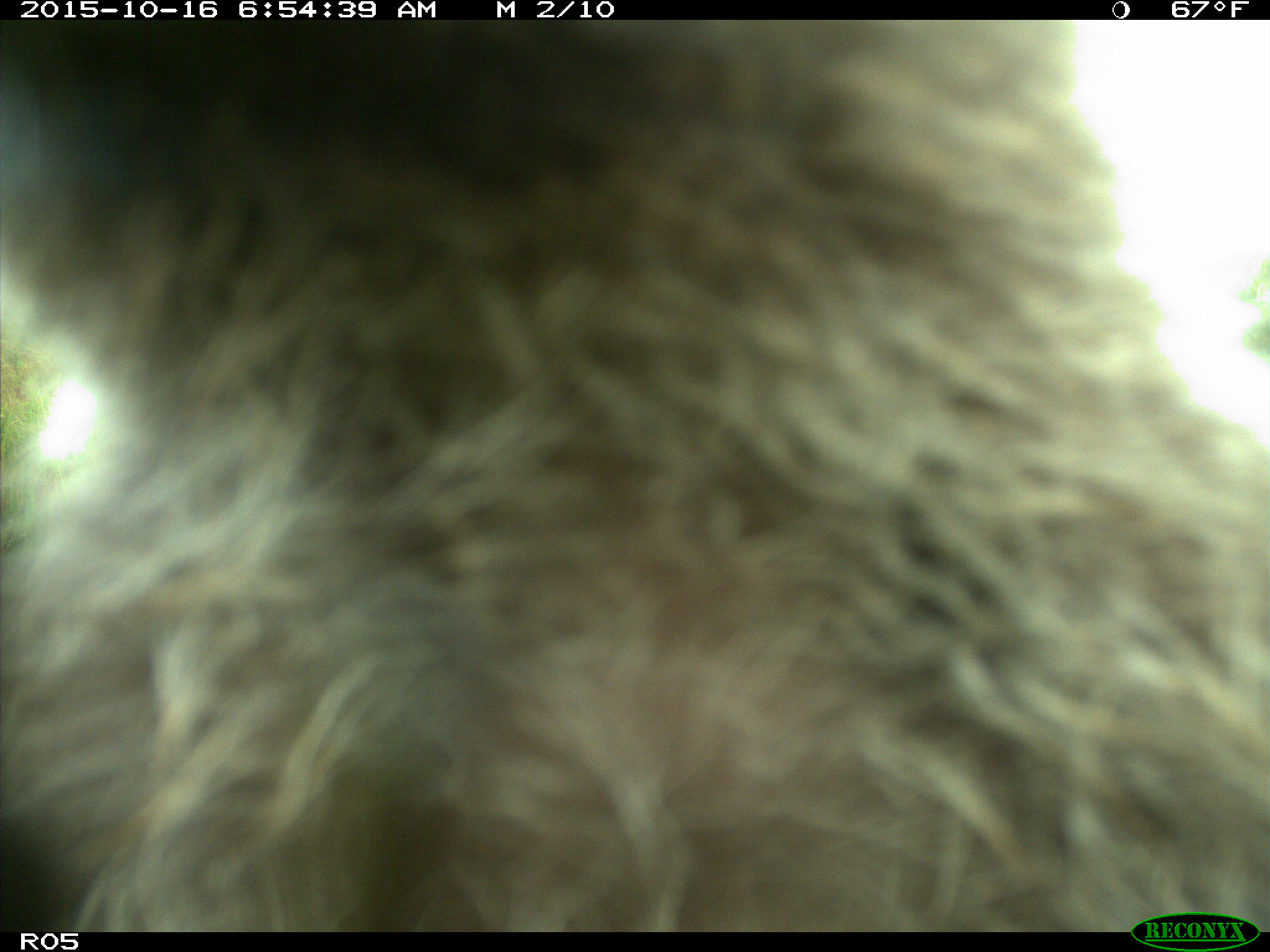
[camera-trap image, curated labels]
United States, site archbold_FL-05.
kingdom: Animalia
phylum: Chordata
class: Mammalia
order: Carnivora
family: Procyonidae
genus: Procyon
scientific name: Procyon lotor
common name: common raccoon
Procyon lotor (common raccoon).